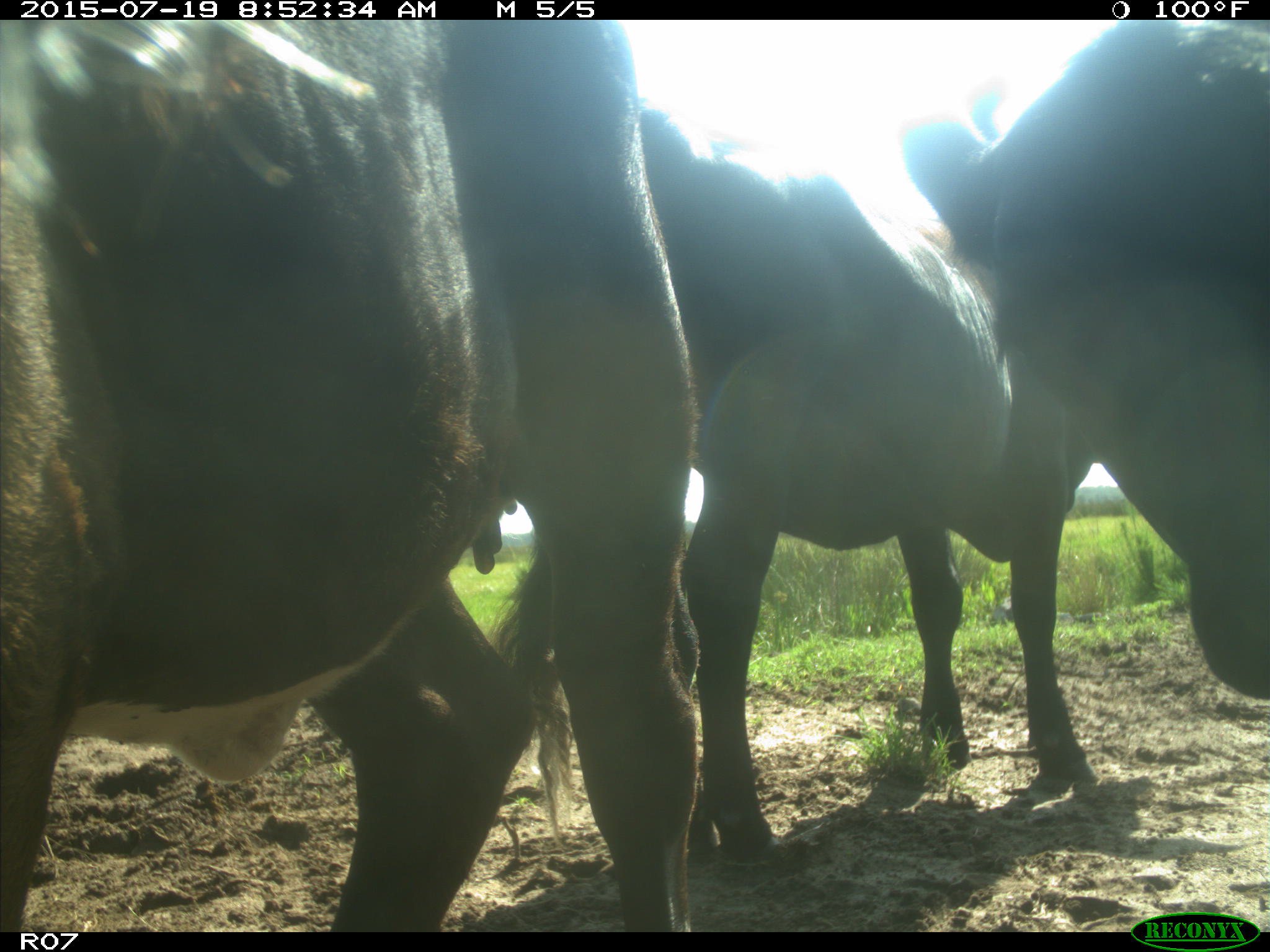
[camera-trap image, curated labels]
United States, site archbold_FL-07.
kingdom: Animalia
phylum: Chordata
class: Mammalia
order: Artiodactyla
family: Bovidae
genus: Bos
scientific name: Bos taurus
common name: domestic cow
Bos taurus (domestic cow).